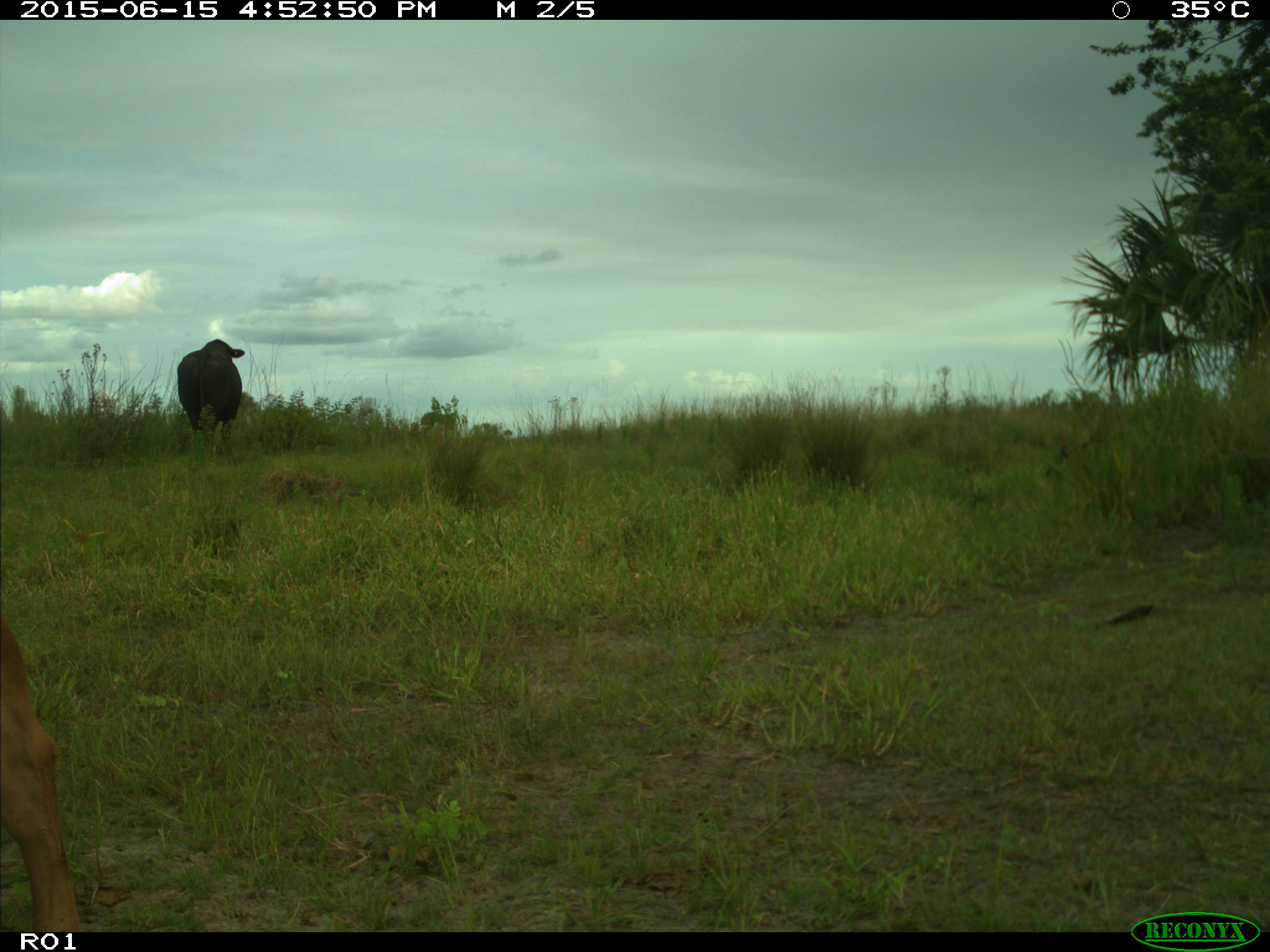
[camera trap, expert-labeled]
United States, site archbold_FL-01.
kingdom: Animalia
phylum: Chordata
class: Mammalia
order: Artiodactyla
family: Bovidae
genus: Bos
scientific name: Bos taurus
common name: domestic cow